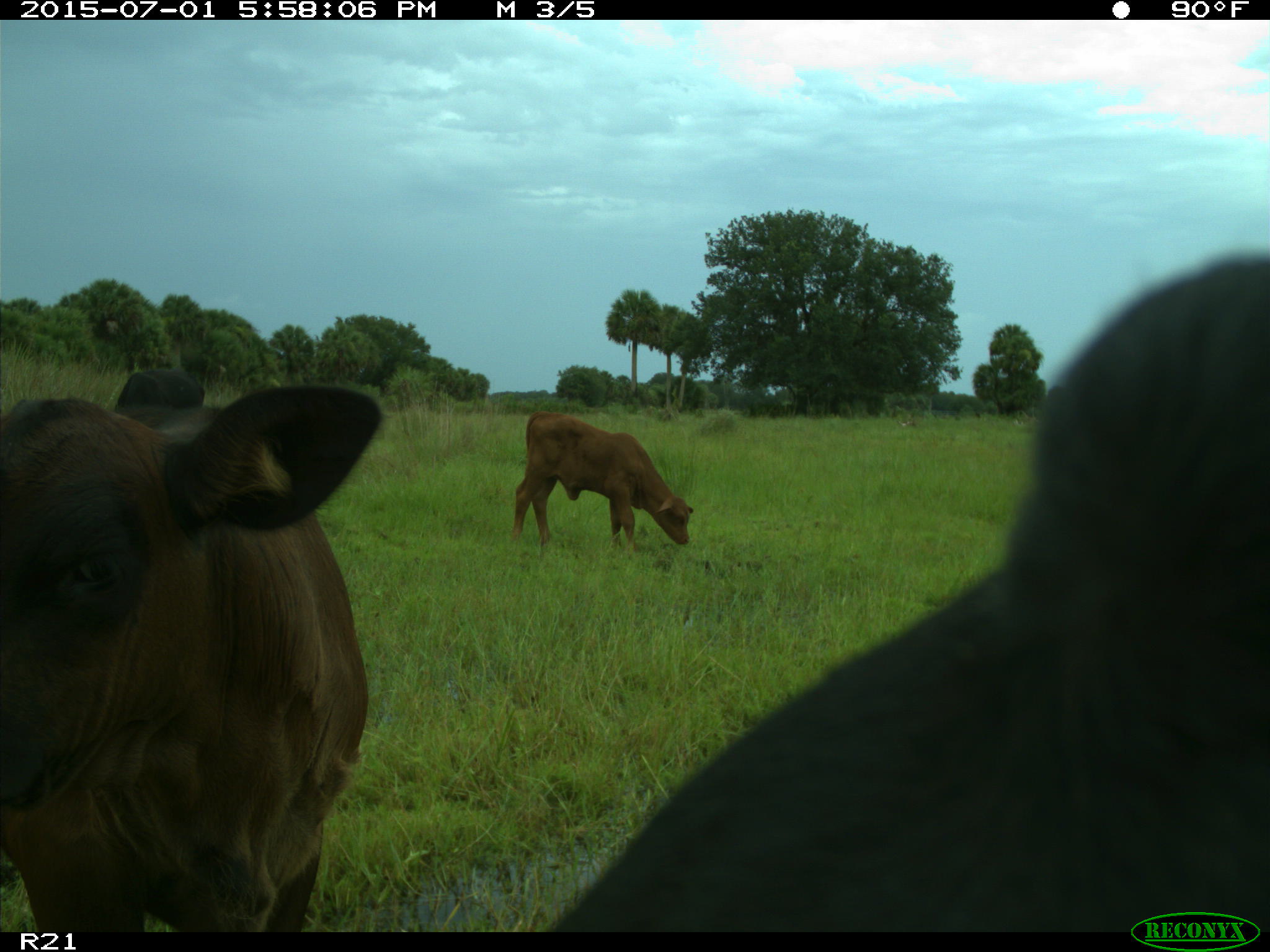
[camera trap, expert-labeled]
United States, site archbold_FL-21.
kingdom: Animalia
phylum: Chordata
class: Mammalia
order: Artiodactyla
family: Bovidae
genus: Bos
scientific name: Bos taurus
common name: domestic cow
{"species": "Bos taurus (domestic cow)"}